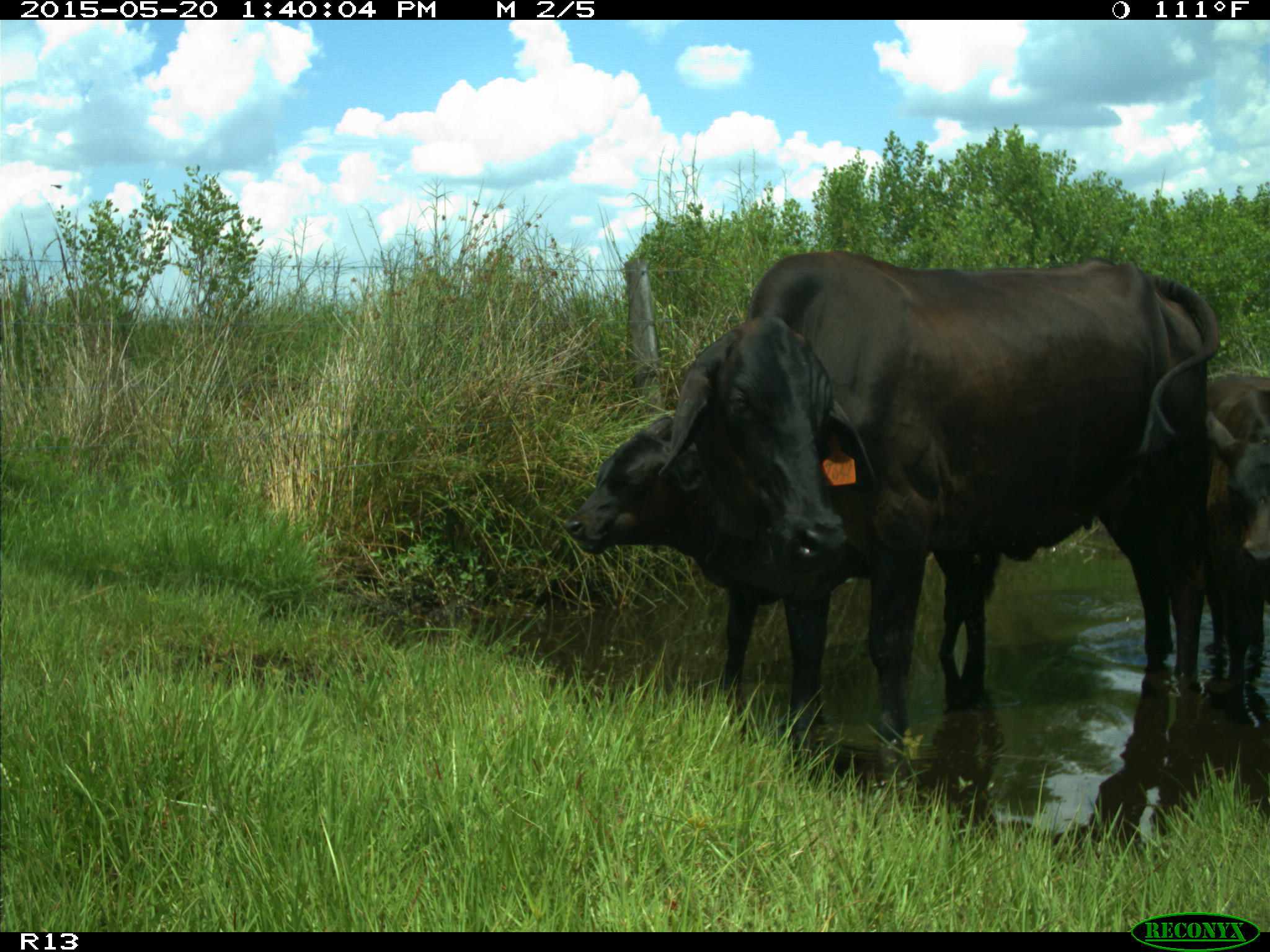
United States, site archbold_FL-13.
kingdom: Animalia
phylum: Chordata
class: Mammalia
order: Artiodactyla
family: Bovidae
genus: Bos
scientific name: Bos taurus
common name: domestic cow